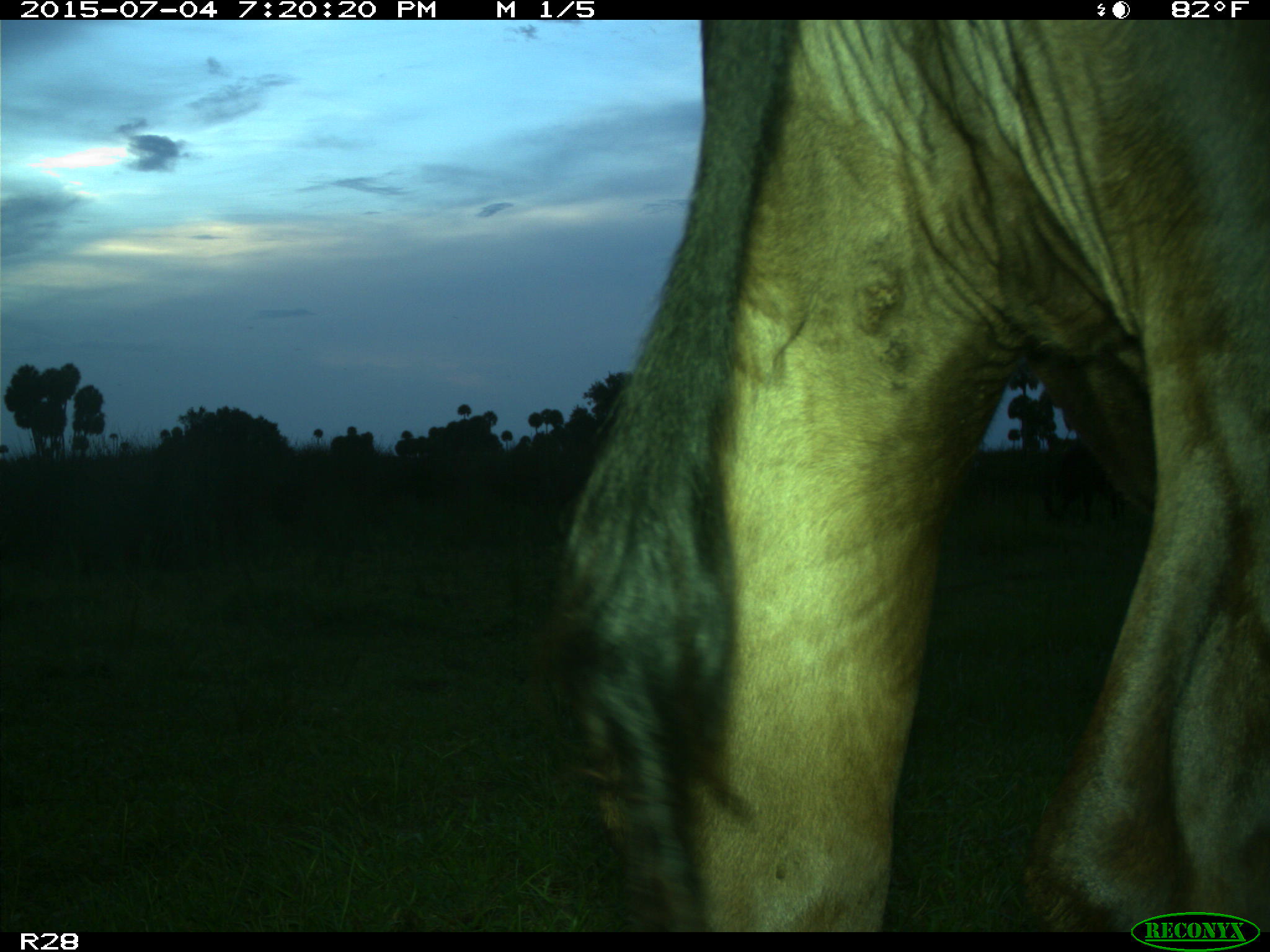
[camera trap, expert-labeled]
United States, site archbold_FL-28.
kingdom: Animalia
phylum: Chordata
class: Mammalia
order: Artiodactyla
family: Bovidae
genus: Bos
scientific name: Bos taurus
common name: domestic cow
Bos taurus (domestic cow).